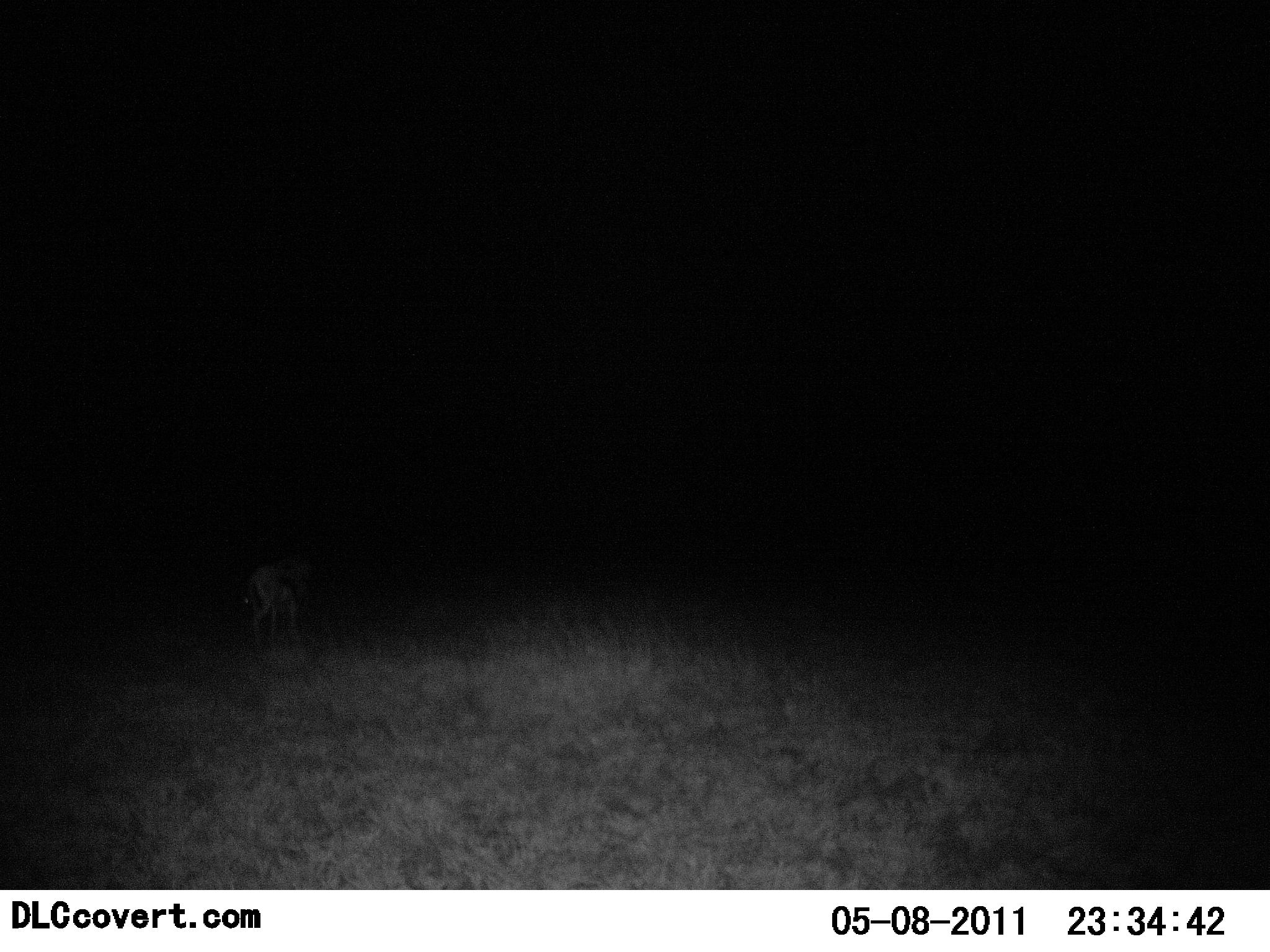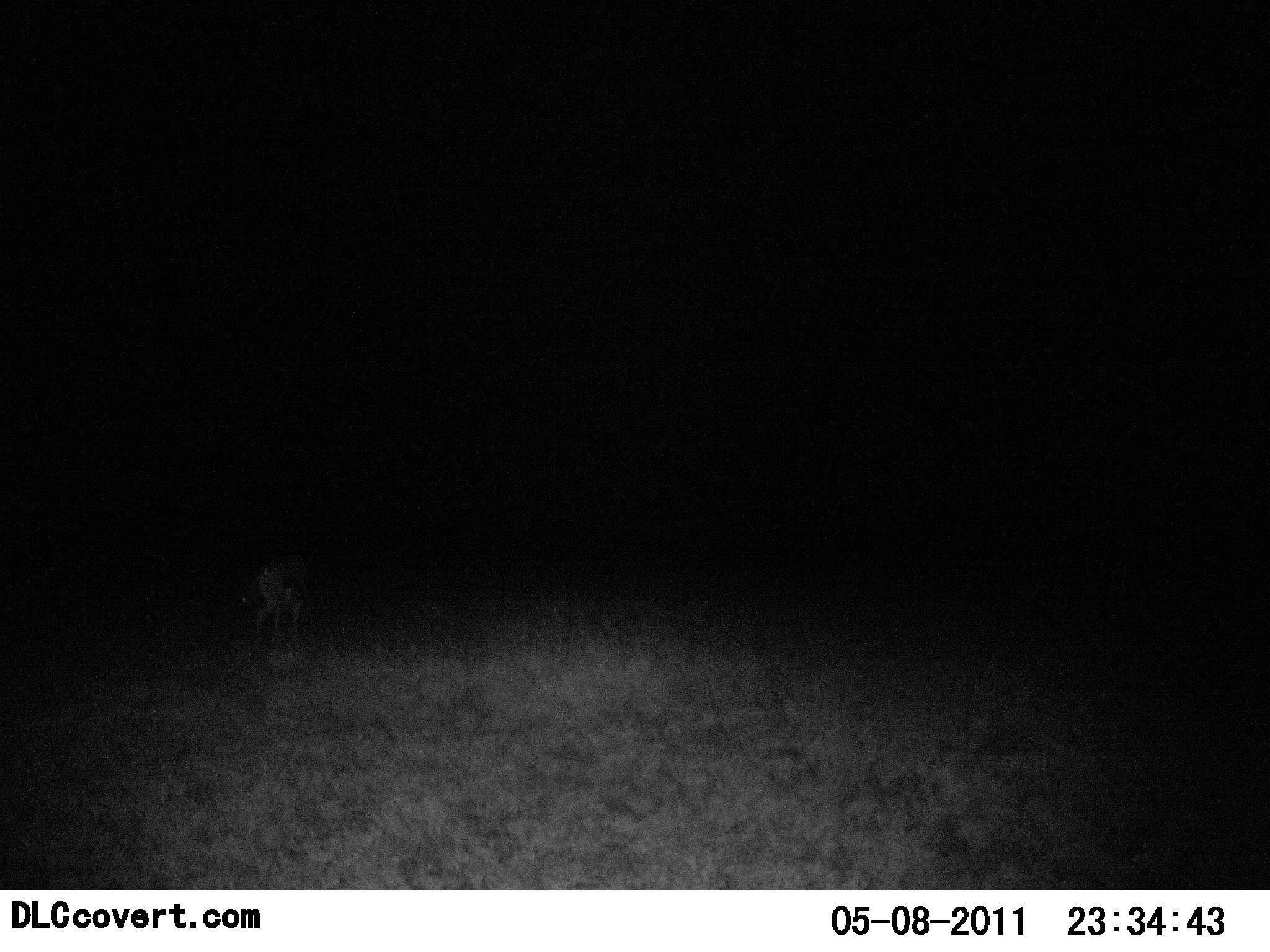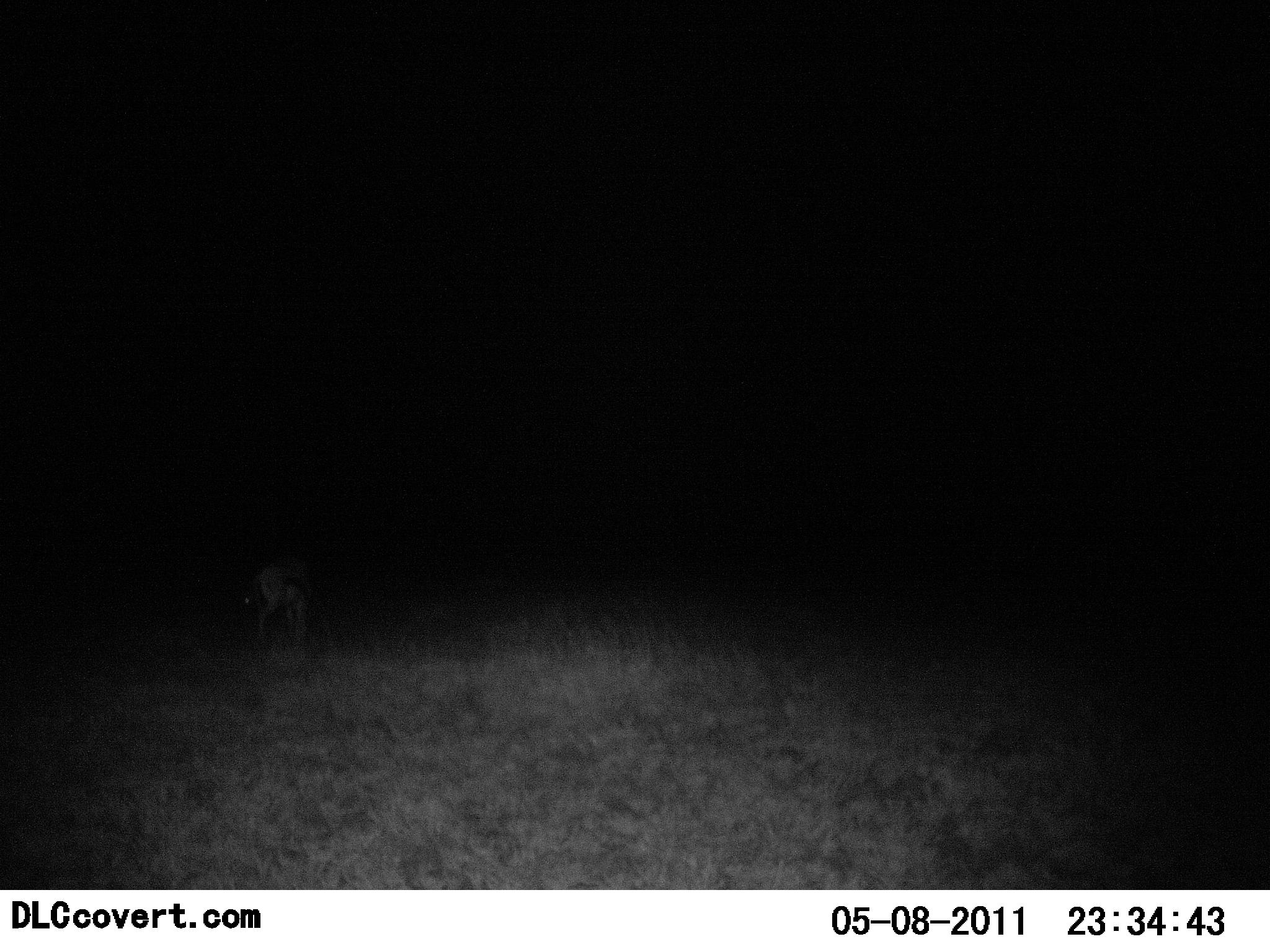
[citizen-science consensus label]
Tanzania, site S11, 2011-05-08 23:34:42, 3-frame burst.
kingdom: Animalia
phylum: Chordata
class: Mammalia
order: Artiodactyla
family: Bovidae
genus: Eudorcas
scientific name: Eudorcas thomsonii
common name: thomson's gazelle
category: gazellethomsons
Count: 1.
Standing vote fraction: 64%.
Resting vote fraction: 0%.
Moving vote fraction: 7%.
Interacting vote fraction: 0%.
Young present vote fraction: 0%.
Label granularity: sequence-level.